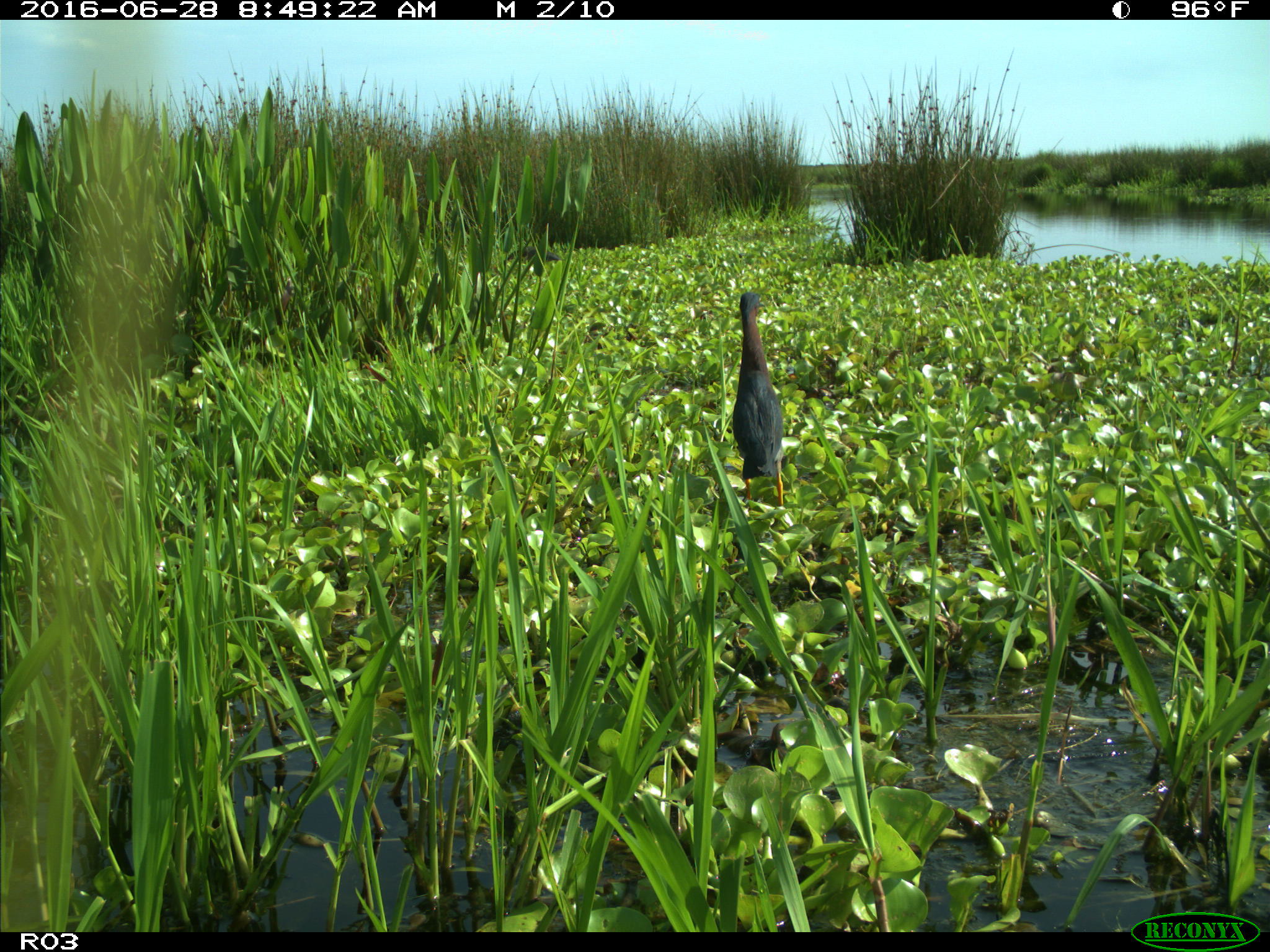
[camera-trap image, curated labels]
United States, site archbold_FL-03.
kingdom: Animalia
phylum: Chordata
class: Aves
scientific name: Aves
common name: birds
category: unidentified bird